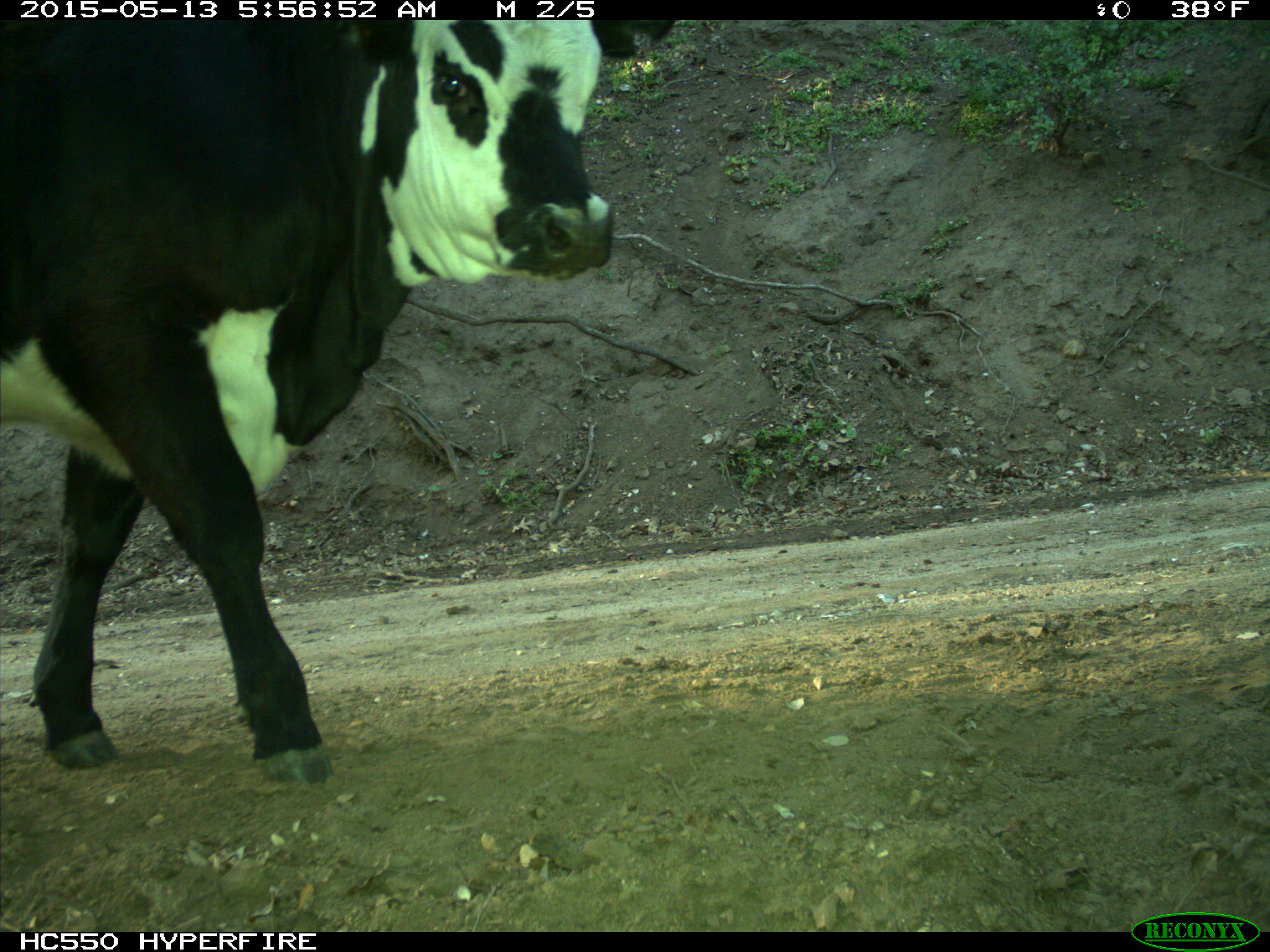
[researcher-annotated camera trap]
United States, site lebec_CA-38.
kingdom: Animalia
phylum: Chordata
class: Mammalia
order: Artiodactyla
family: Bovidae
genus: Bos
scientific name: Bos taurus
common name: domestic cow